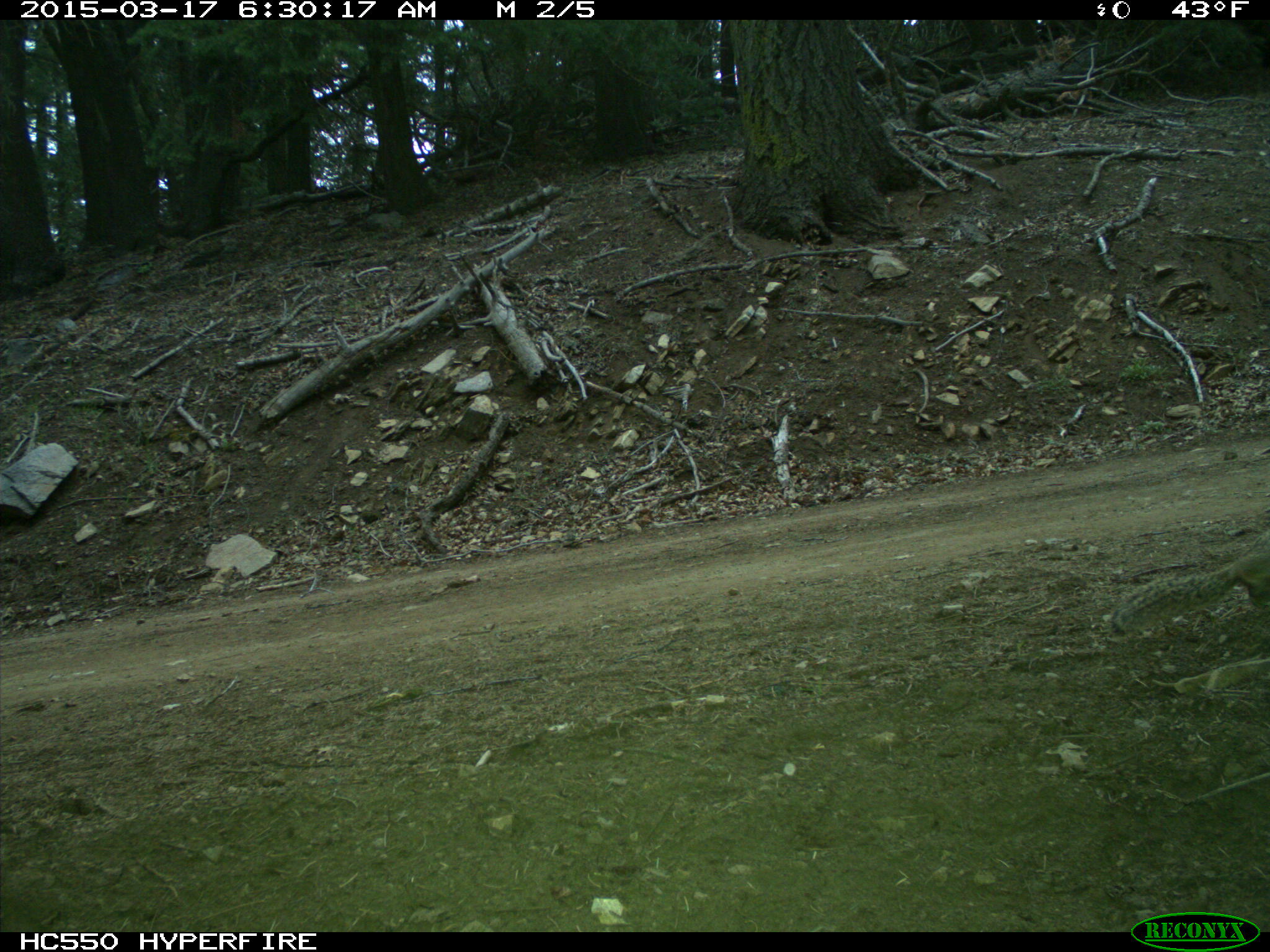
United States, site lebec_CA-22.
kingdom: Animalia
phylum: Chordata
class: Mammalia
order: Rodentia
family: Sciuridae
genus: Otospermophilus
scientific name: Otospermophilus beecheyi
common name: california ground squirrel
Otospermophilus beecheyi (california ground squirrel).